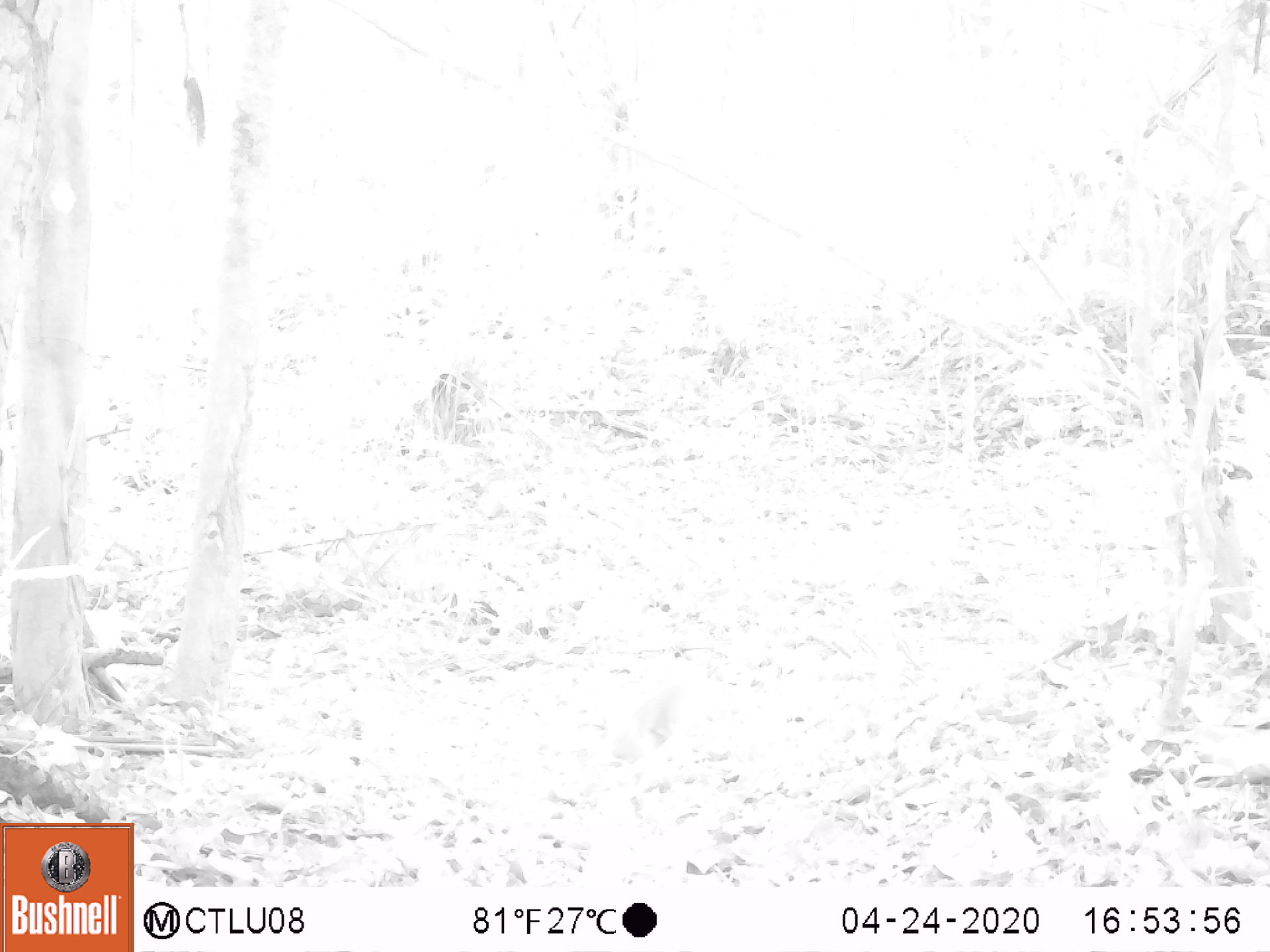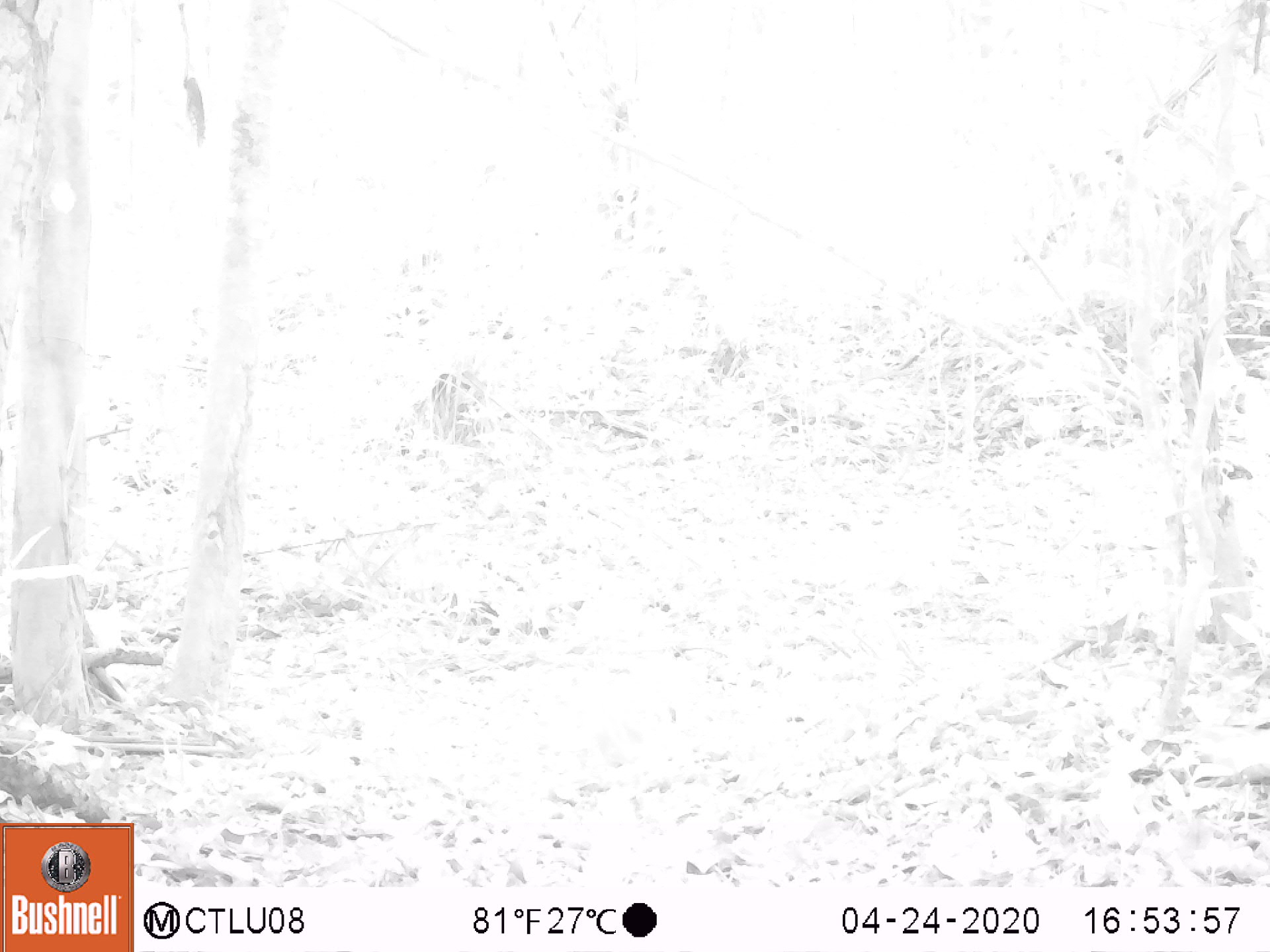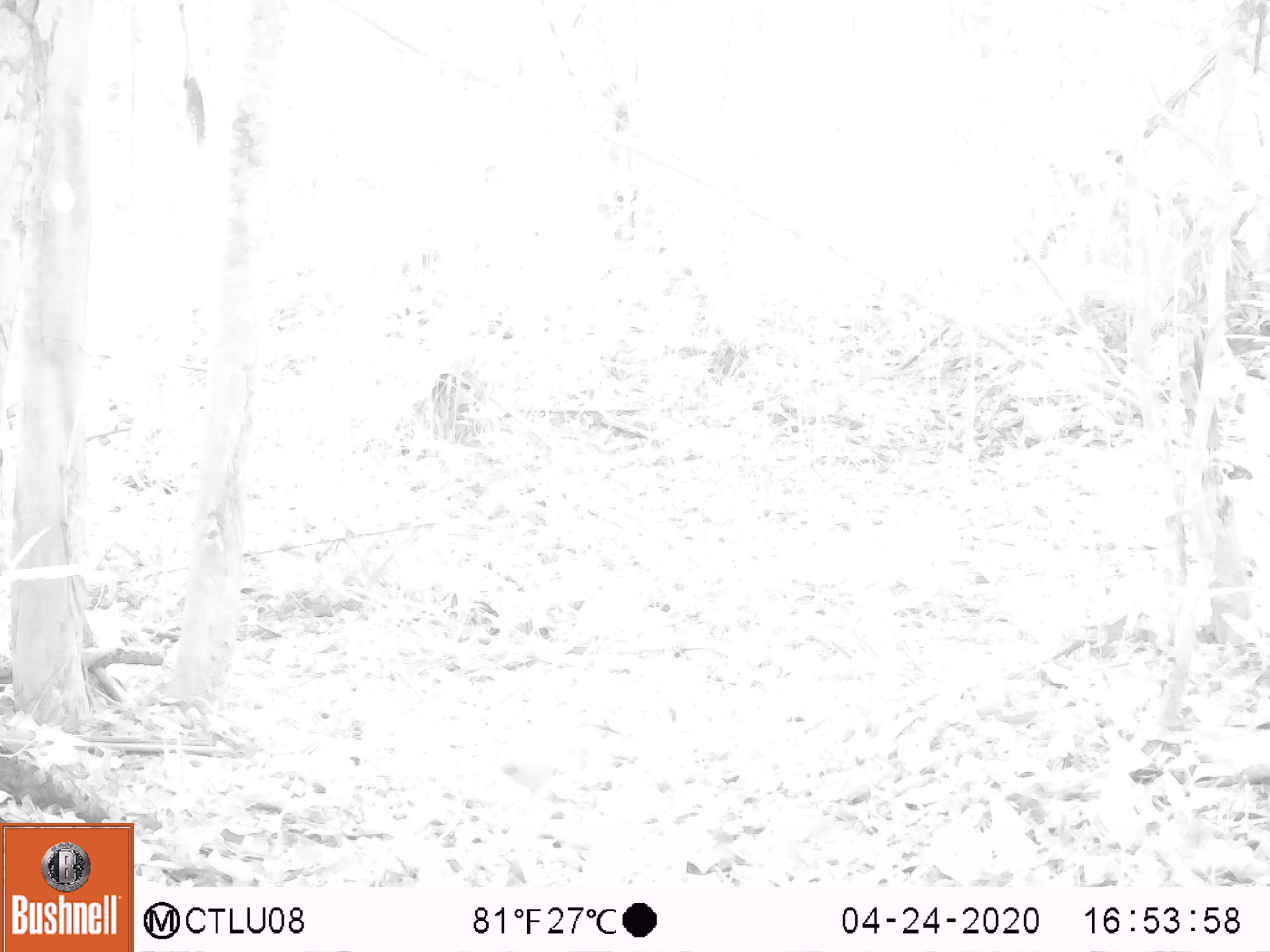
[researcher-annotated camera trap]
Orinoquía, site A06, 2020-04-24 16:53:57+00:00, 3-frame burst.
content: unidentified animal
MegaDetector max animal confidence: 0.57